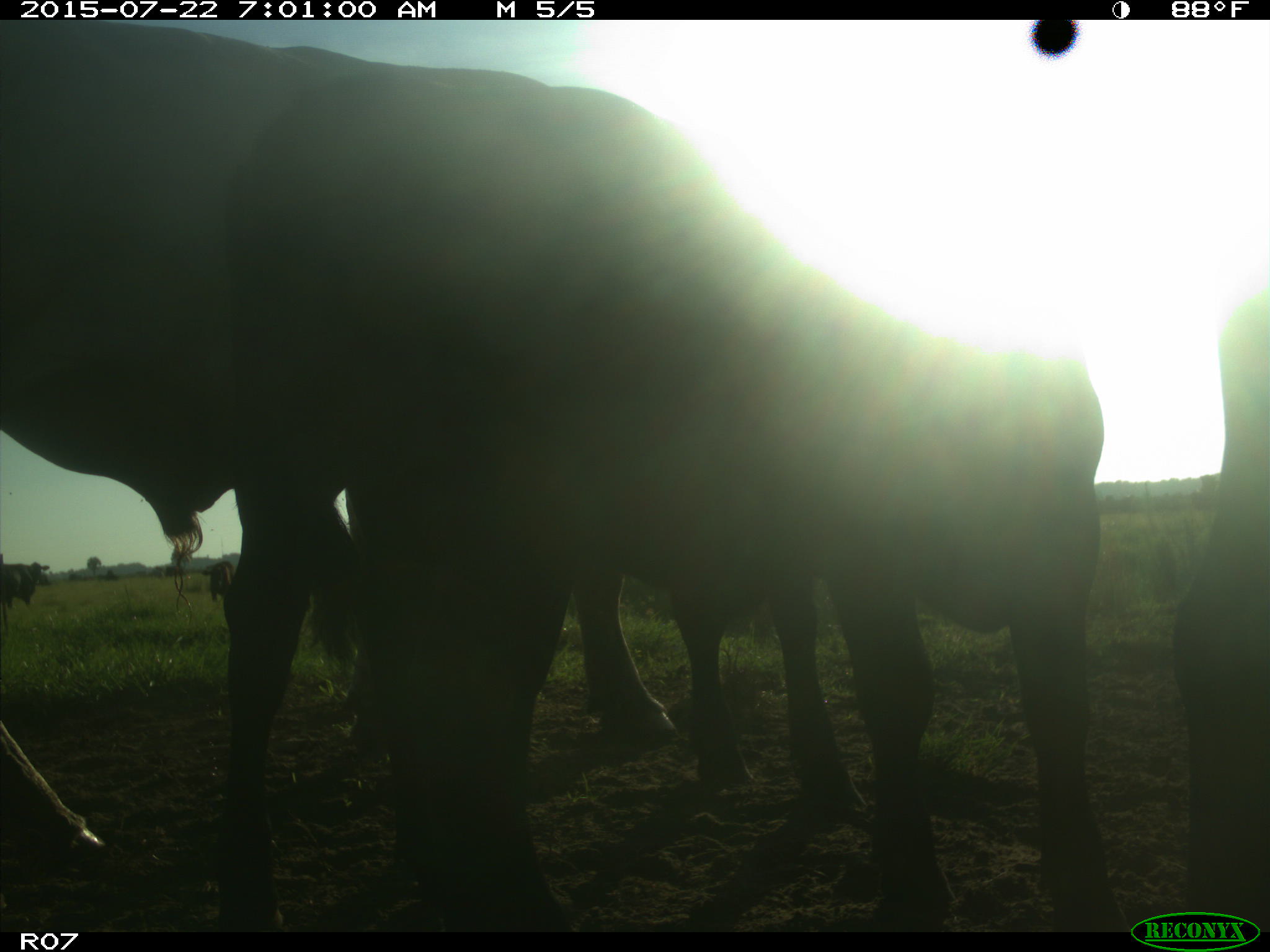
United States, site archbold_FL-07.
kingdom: Animalia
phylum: Chordata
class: Mammalia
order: Artiodactyla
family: Suidae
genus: Sus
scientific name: Sus scrofa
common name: wild boar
Sus scrofa (wild boar).